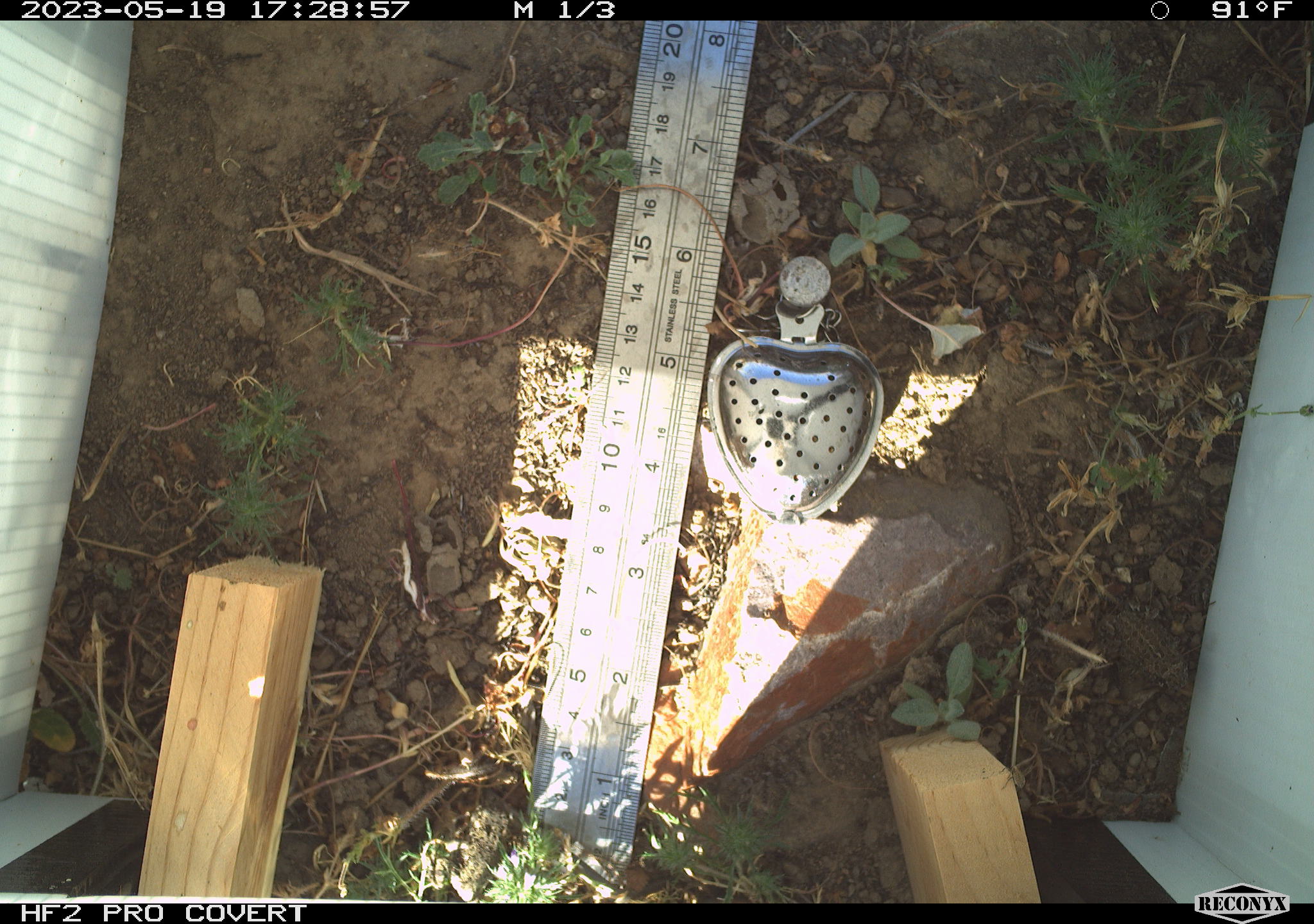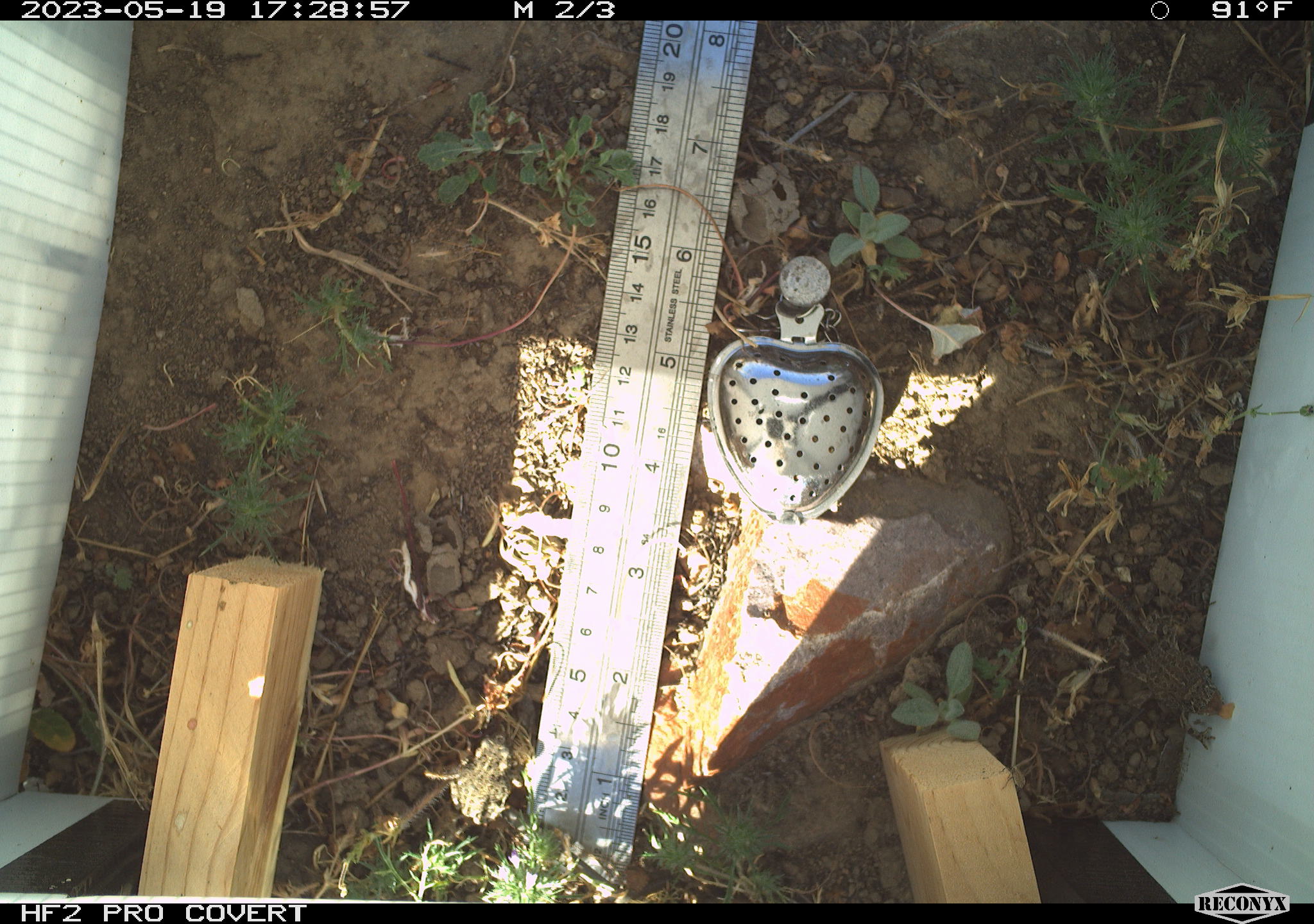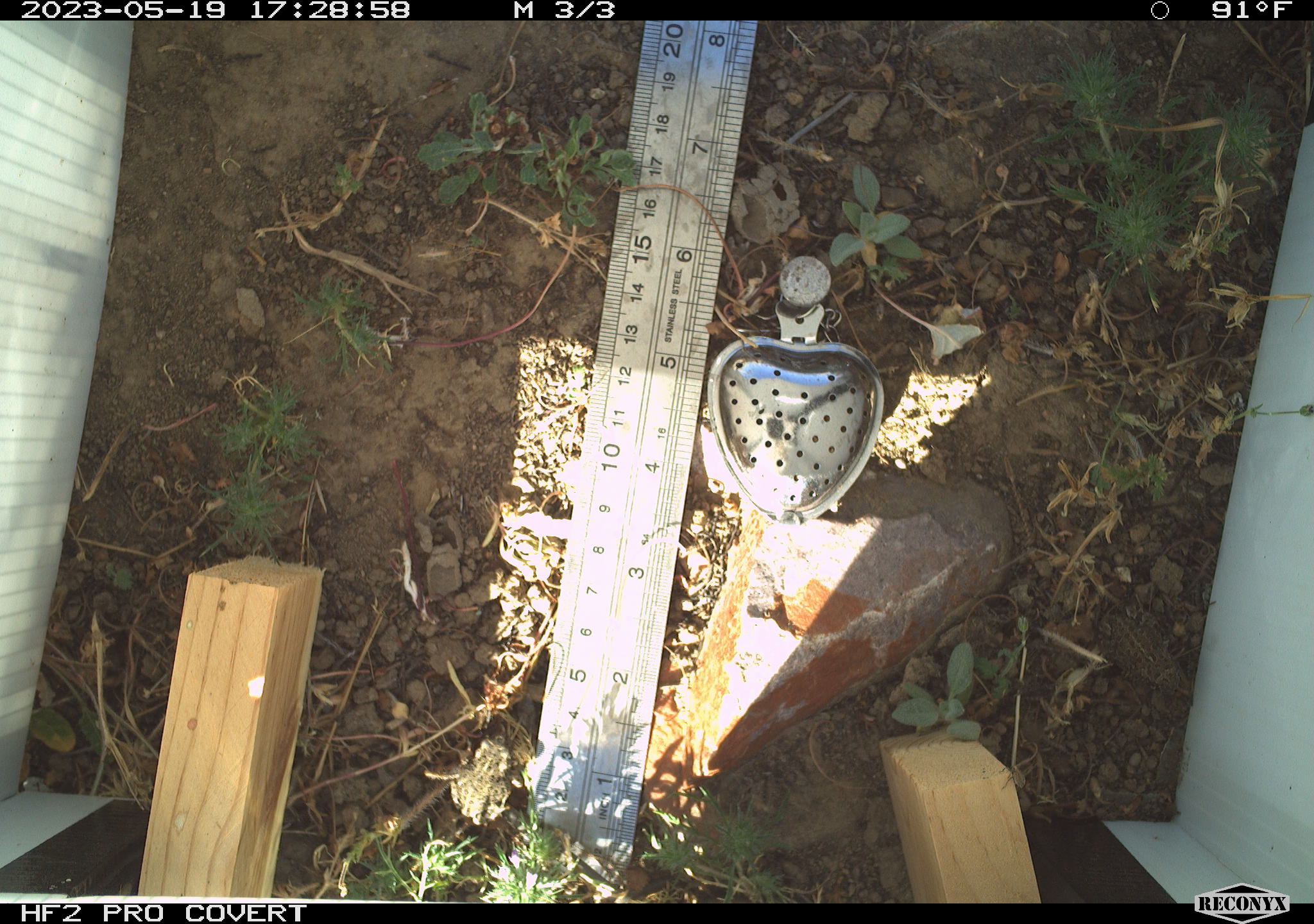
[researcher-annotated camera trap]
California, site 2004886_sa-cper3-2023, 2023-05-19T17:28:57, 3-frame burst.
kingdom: Animalia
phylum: Chordata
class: Amphibia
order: Anura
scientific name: Anura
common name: frogs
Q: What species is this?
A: Frogs (Anura).